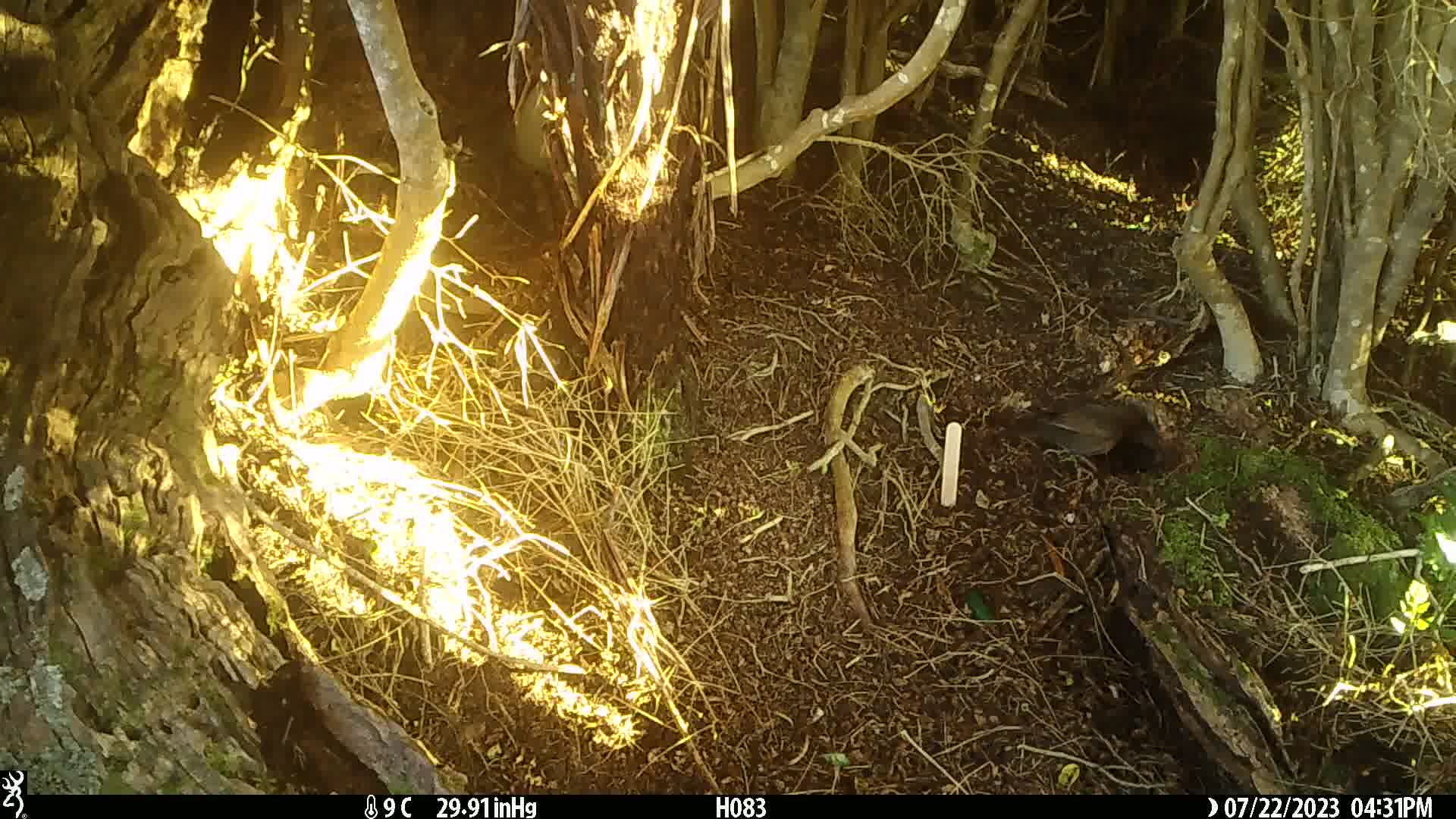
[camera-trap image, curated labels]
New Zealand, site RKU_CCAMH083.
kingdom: Animalia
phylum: Chordata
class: Aves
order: Passeriformes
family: Turdidae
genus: Turdus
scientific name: Turdus merula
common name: eurasian blackbird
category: blackbird